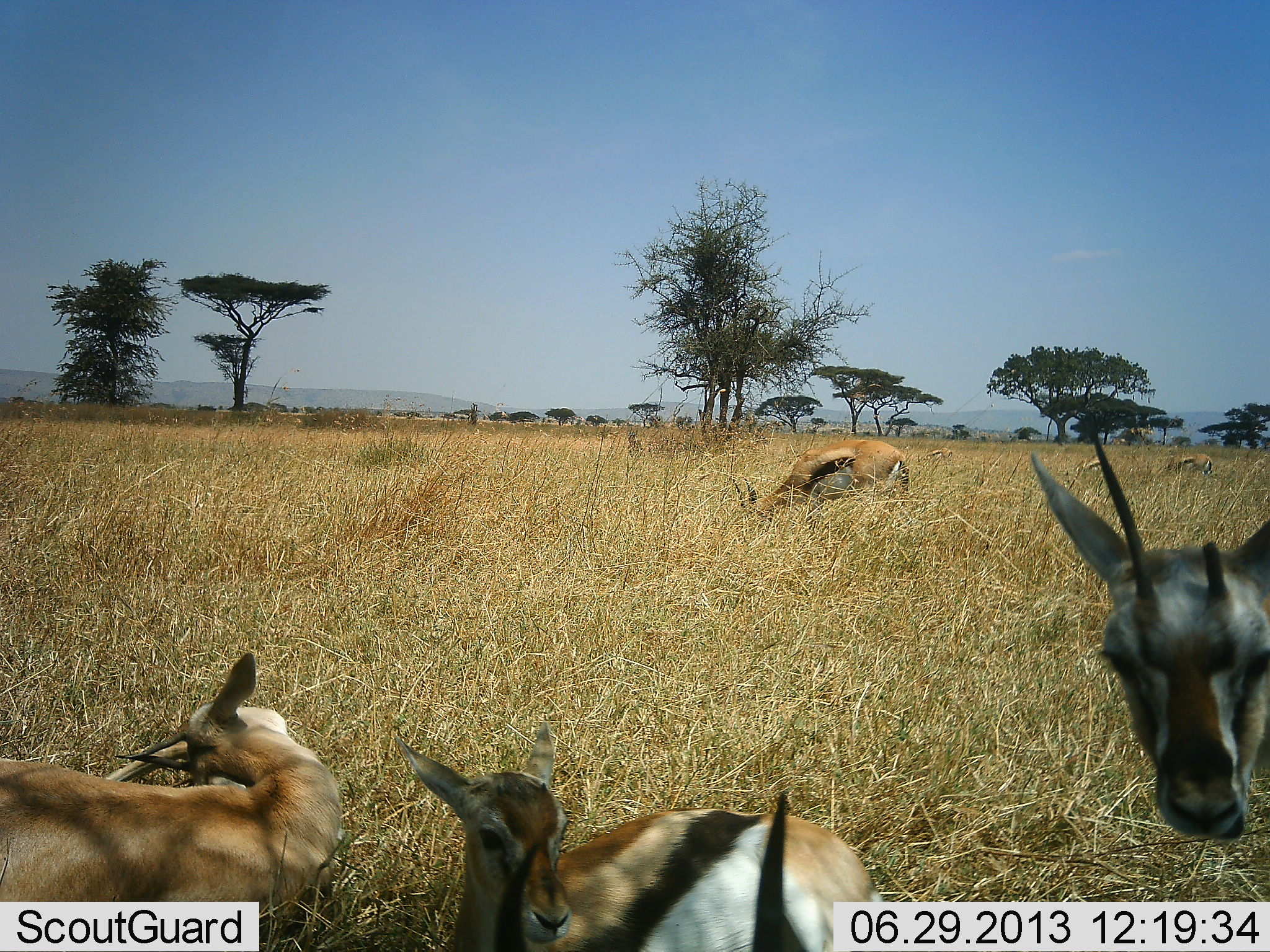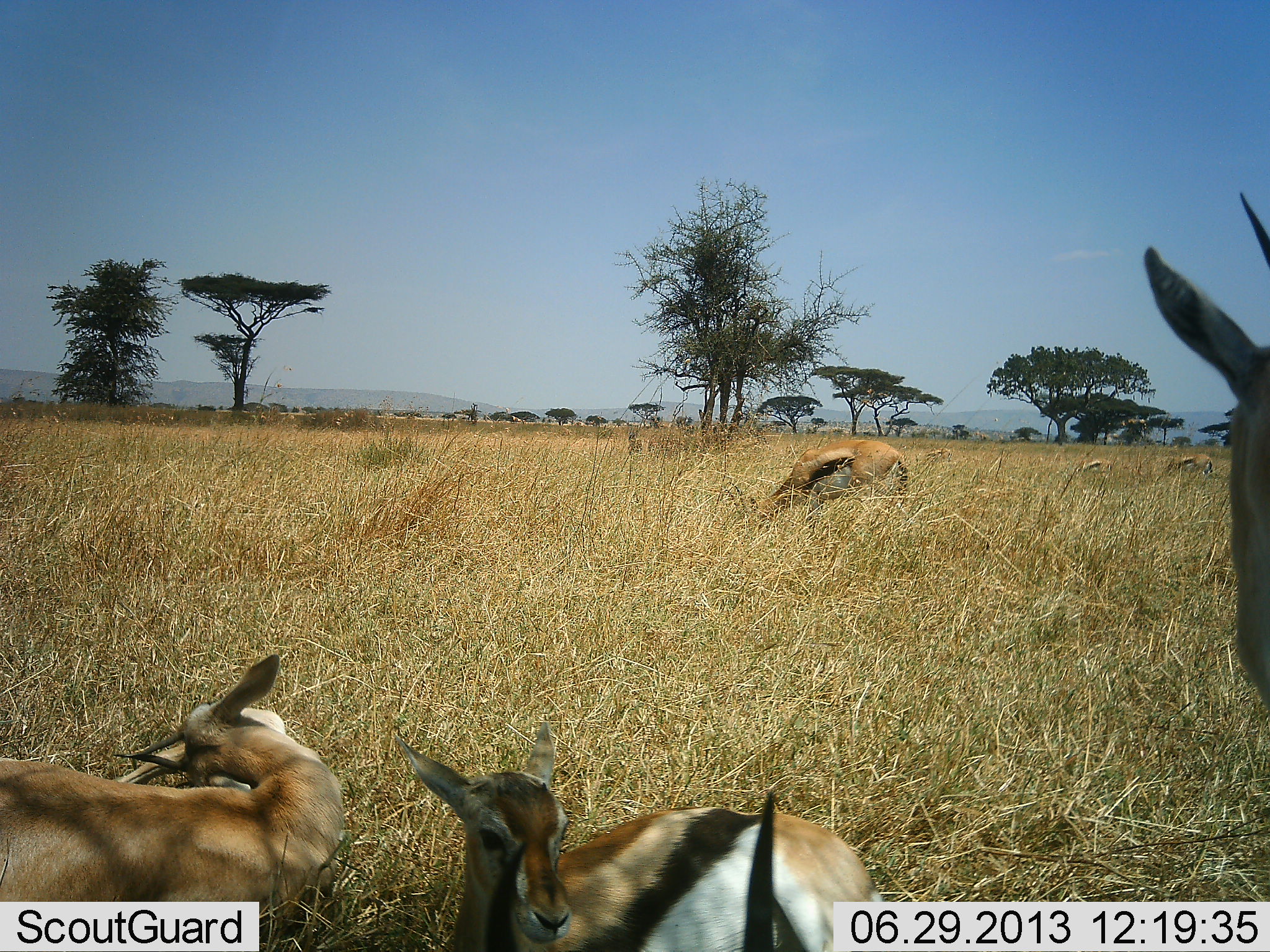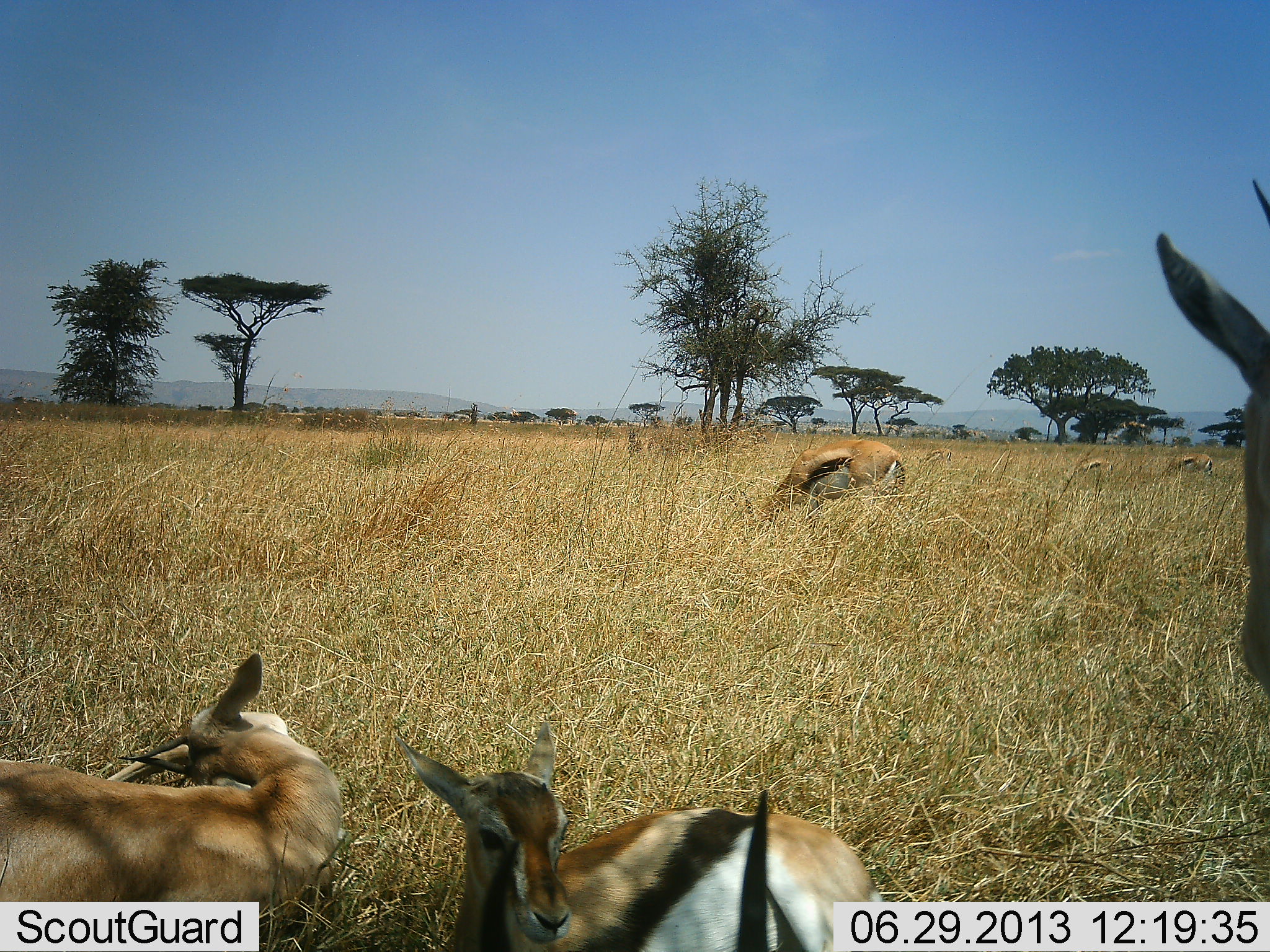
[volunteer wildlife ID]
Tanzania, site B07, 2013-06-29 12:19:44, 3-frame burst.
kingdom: Animalia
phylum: Chordata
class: Mammalia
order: Artiodactyla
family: Bovidae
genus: Eudorcas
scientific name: Eudorcas thomsonii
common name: thomson's gazelle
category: gazellethomsons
Gazellethomsons (thomson's gazelle) (Eudorcas thomsonii), count 7. Behavior (volunteer vote fractions): standing 50%, resting 90%, moving 0%, interacting 10%. Young present (vote fraction): 20%. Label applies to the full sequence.